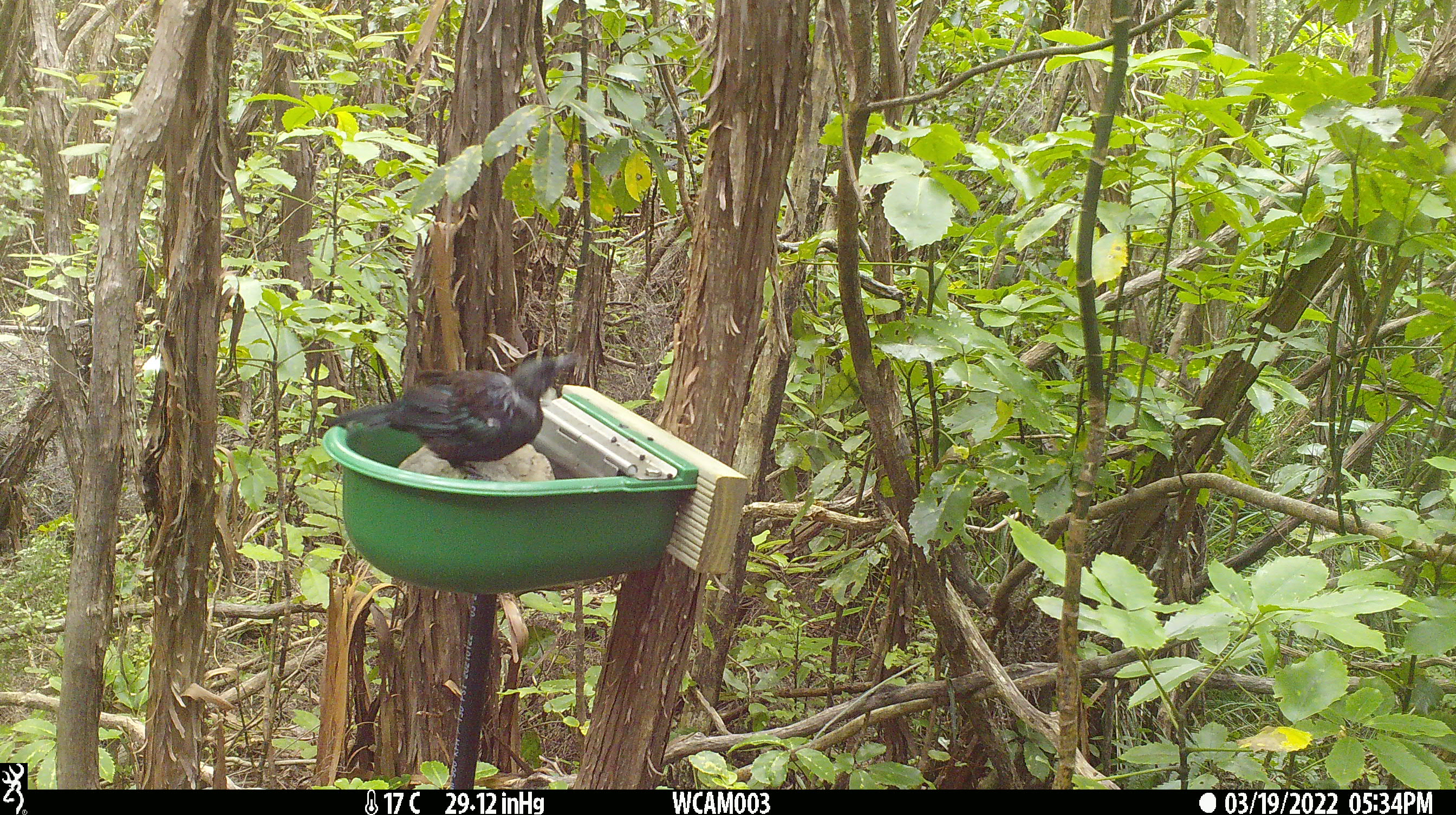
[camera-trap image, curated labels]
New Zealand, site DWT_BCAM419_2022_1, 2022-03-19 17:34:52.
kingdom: Animalia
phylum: Chordata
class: Aves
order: Passeriformes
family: Meliphagidae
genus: Prosthemadera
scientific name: Prosthemadera novaeseelandiae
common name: tui